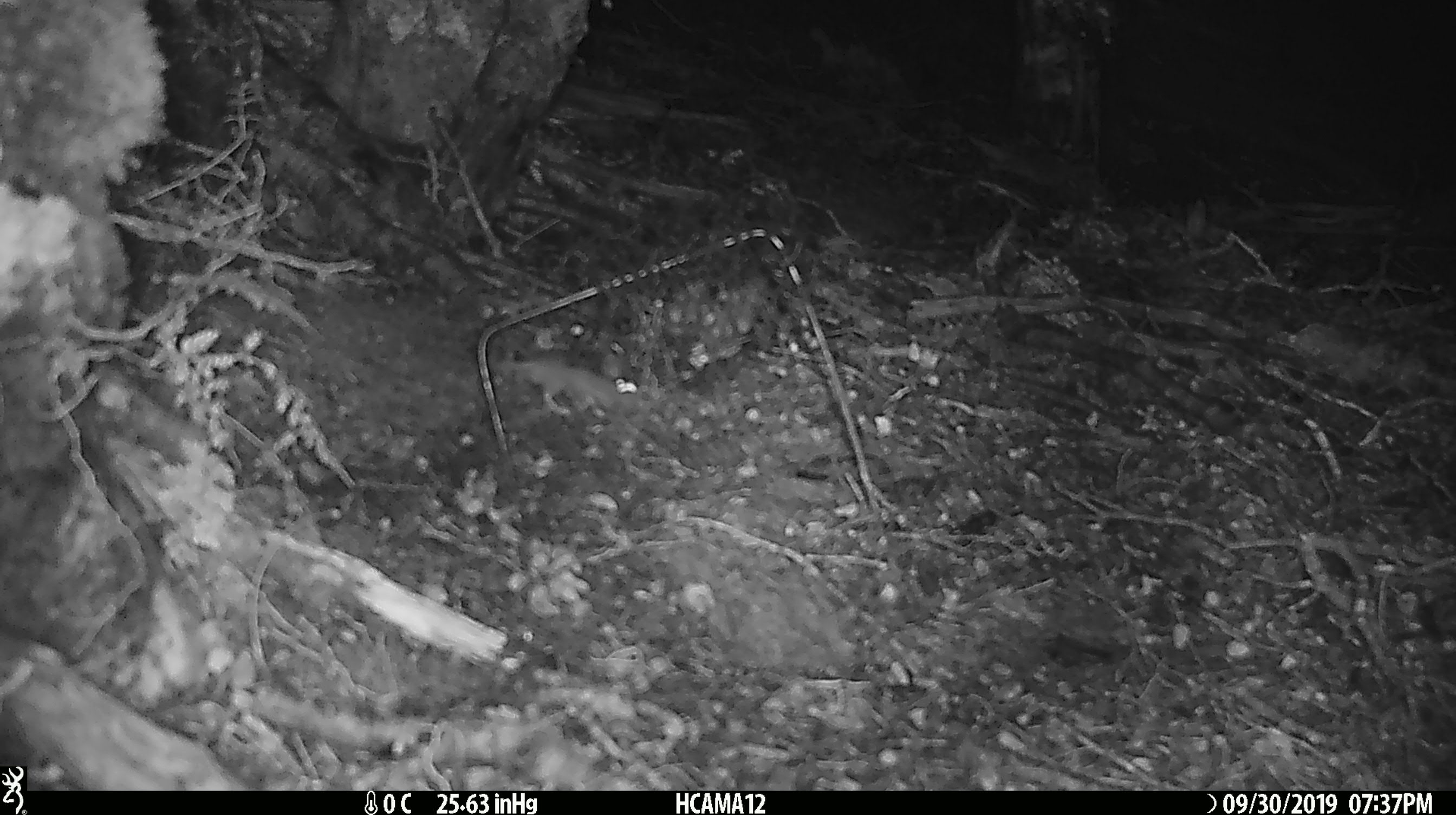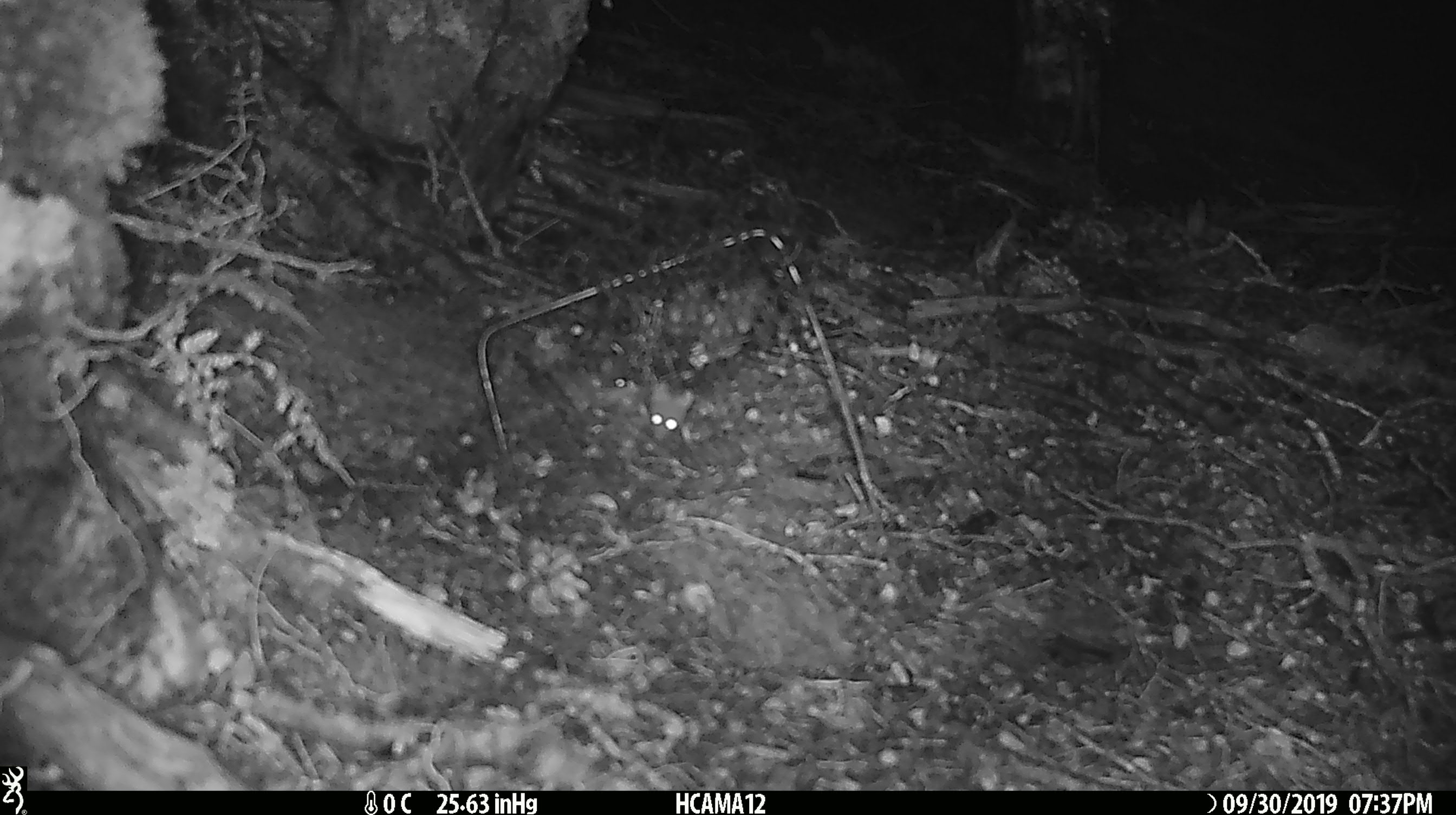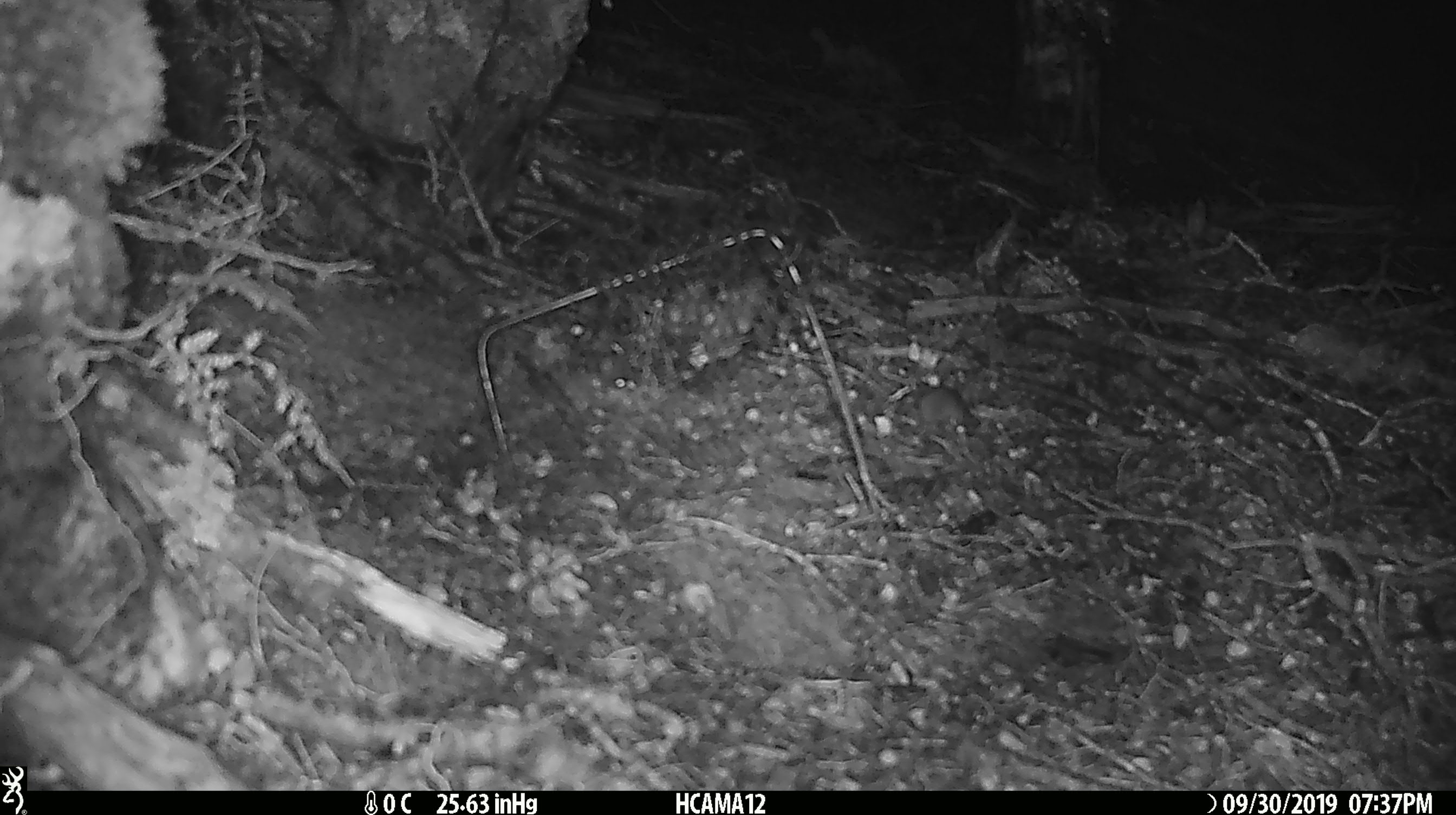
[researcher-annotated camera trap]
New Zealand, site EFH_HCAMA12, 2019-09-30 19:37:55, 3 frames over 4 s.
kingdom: Animalia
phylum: Chordata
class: Mammalia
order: Rodentia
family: Muridae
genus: Mus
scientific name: Mus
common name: mouse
Mouse (Mus).